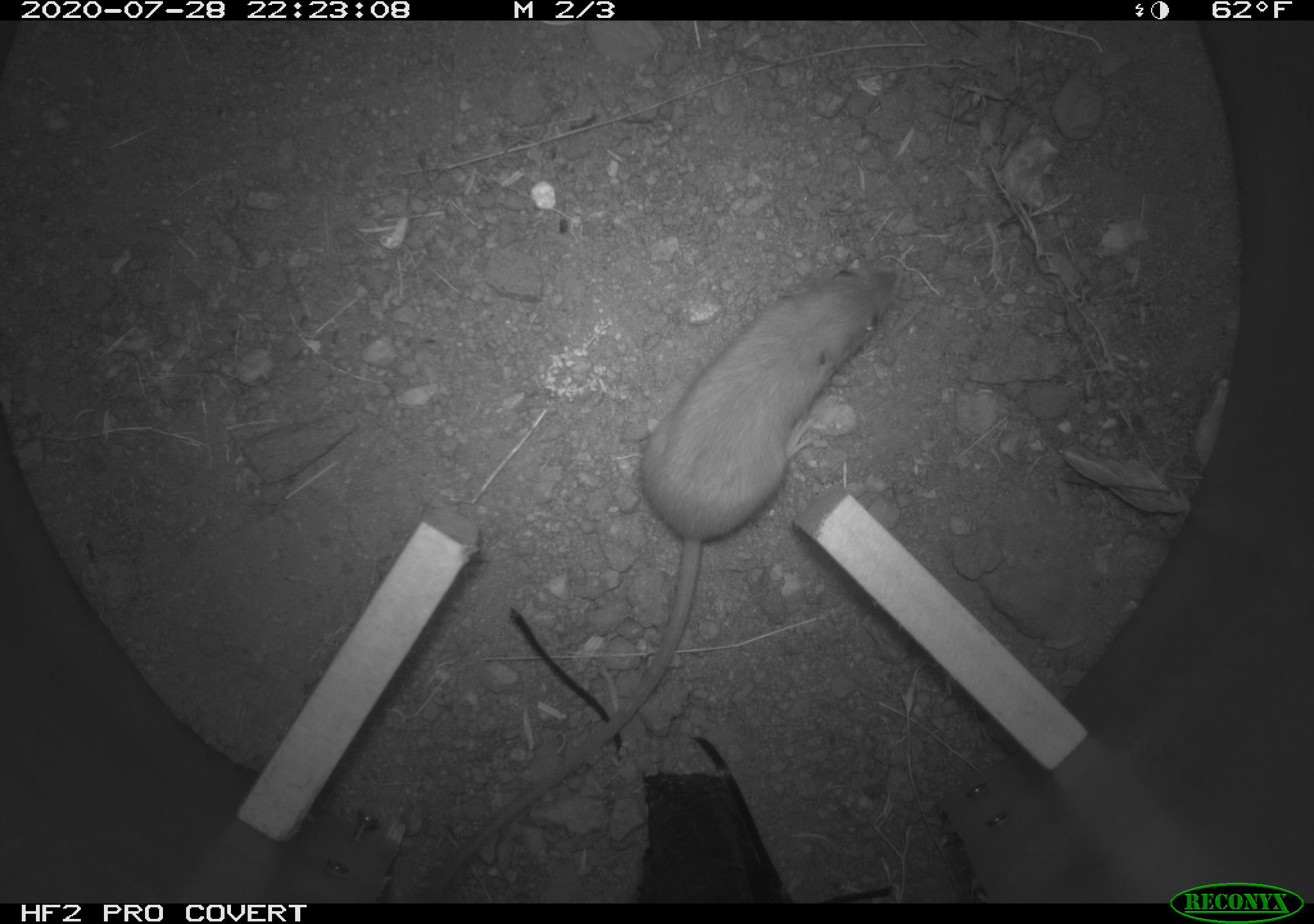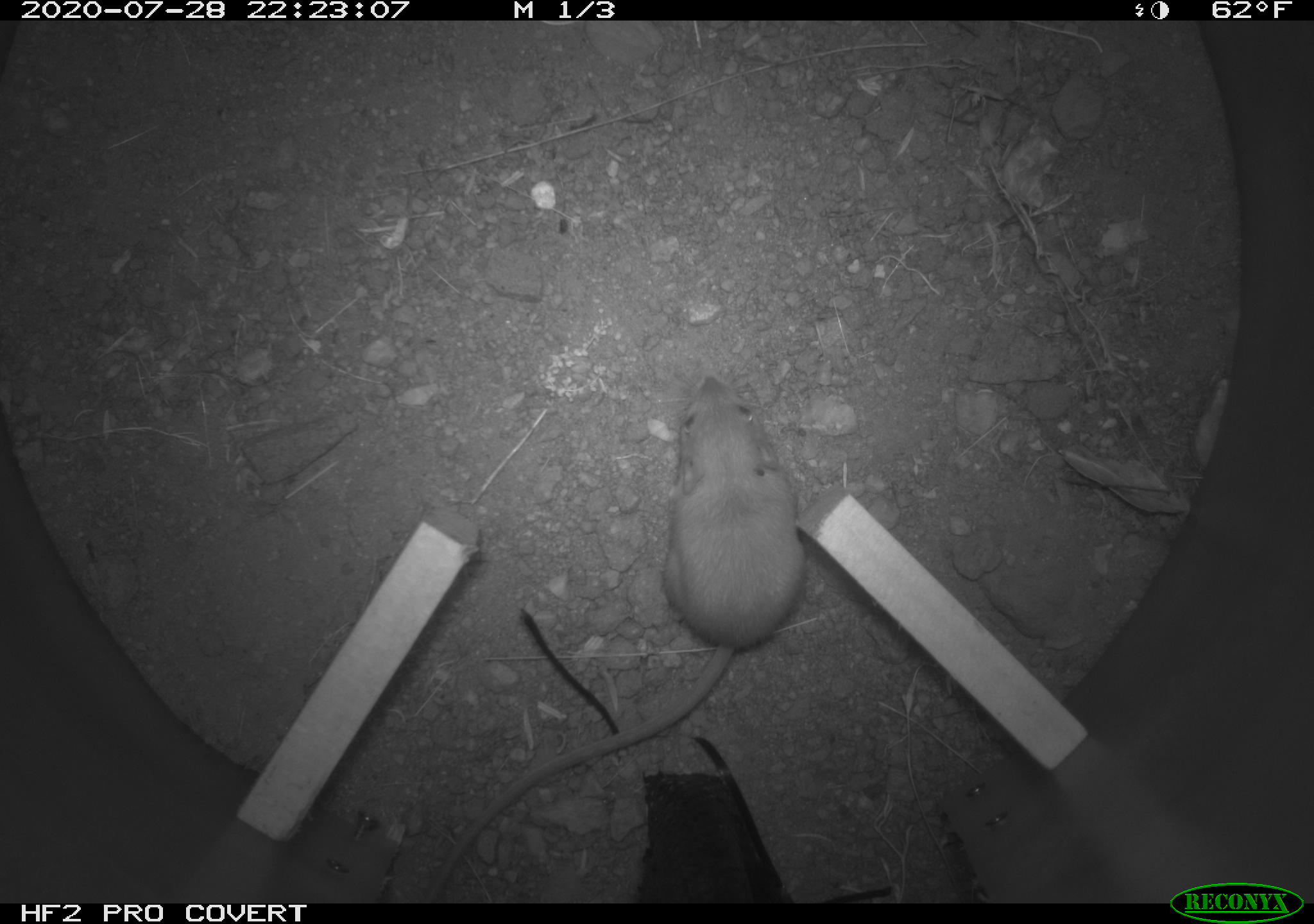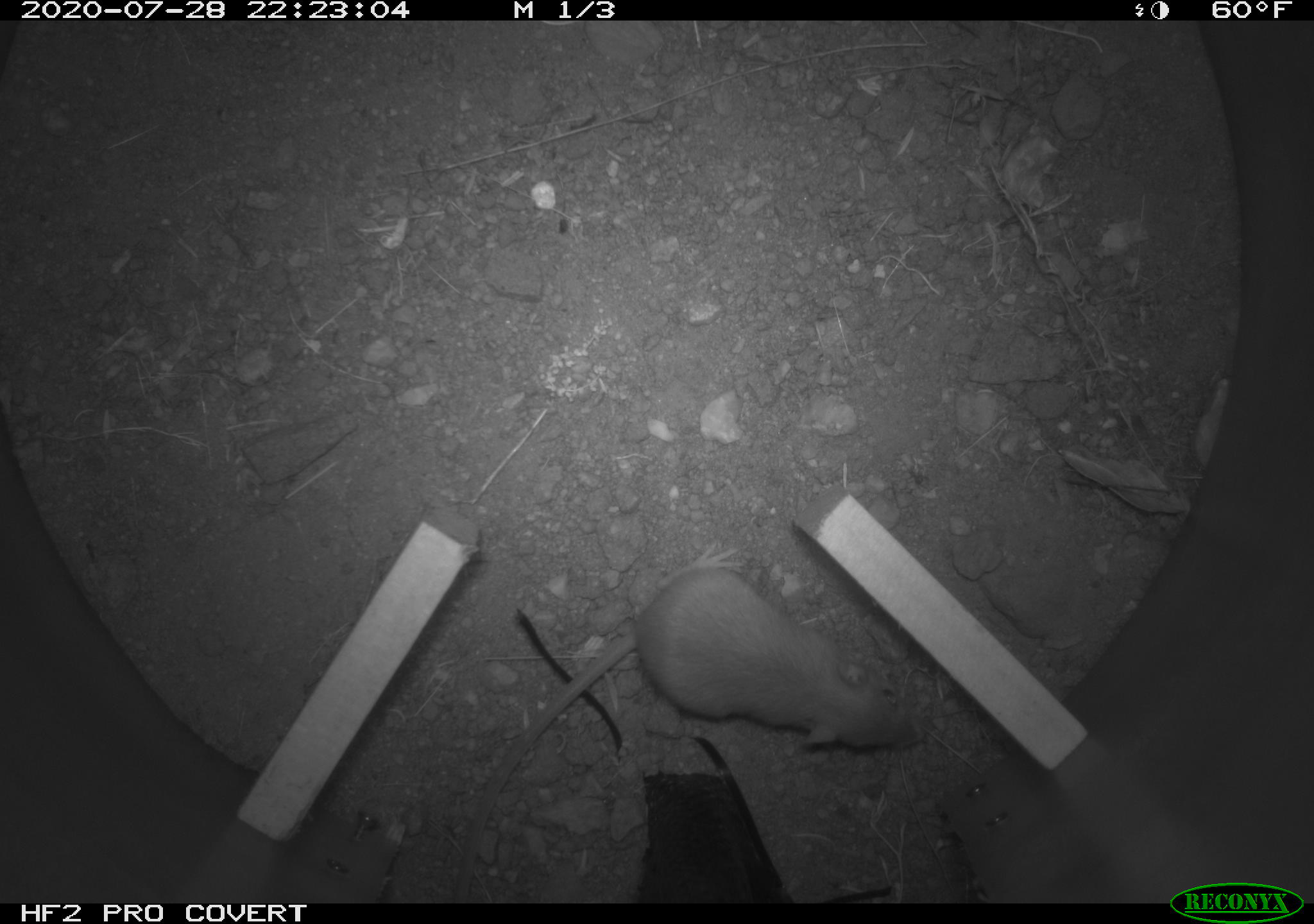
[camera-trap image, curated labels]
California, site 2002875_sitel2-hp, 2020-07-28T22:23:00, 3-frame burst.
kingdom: Animalia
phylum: Chordata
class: Mammalia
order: Rodentia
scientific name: Rodentia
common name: rodent